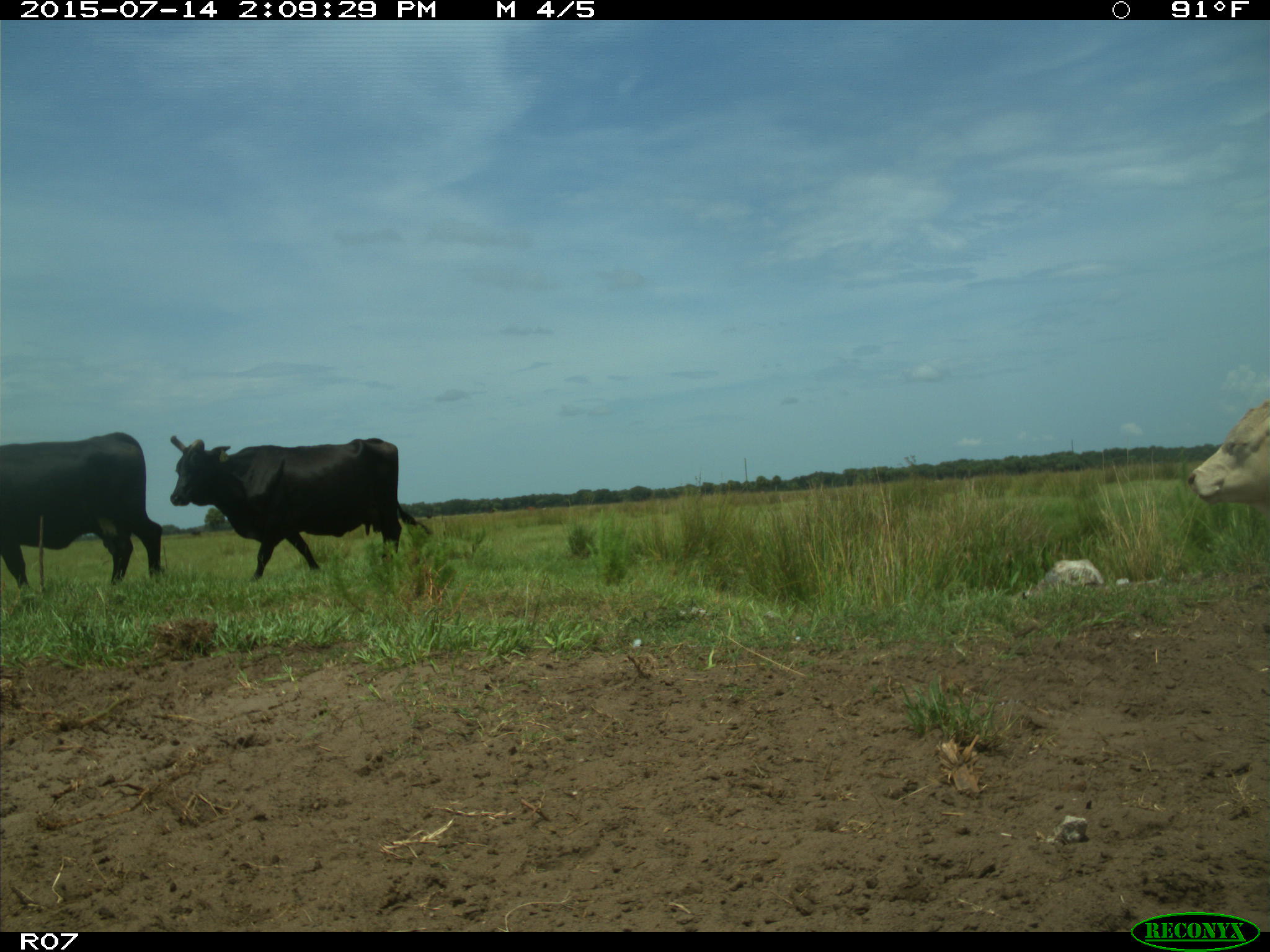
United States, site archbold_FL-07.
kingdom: Animalia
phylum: Chordata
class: Mammalia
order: Artiodactyla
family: Bovidae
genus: Bos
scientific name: Bos taurus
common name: domestic cow